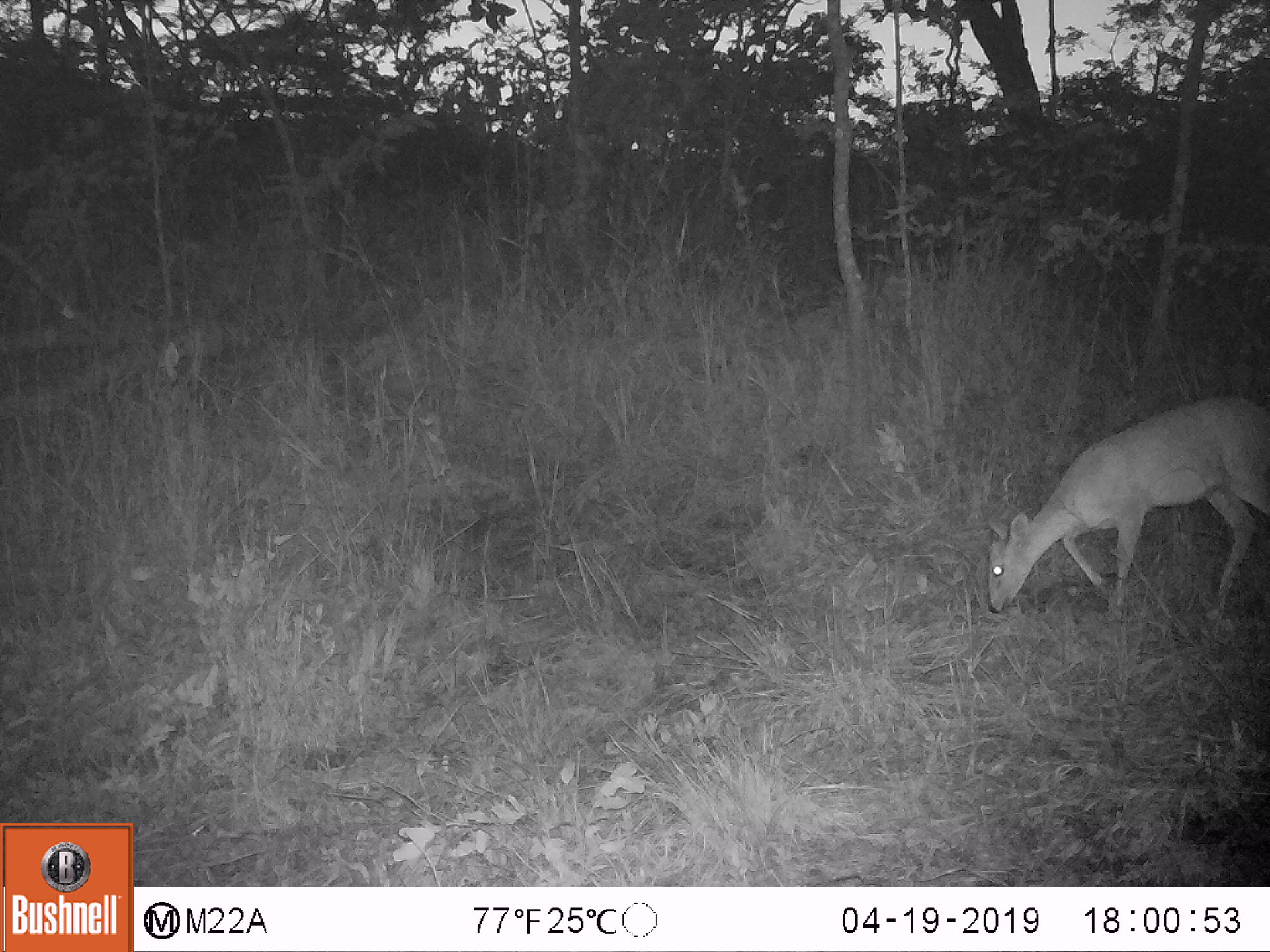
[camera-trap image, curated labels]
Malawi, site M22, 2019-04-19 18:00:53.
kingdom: Animalia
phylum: Chordata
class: Mammalia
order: Artiodactyla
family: Bovidae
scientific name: Antilopinae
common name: small antelope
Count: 1.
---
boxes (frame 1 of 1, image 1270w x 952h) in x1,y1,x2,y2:
small antelope: 966,391,1269,636